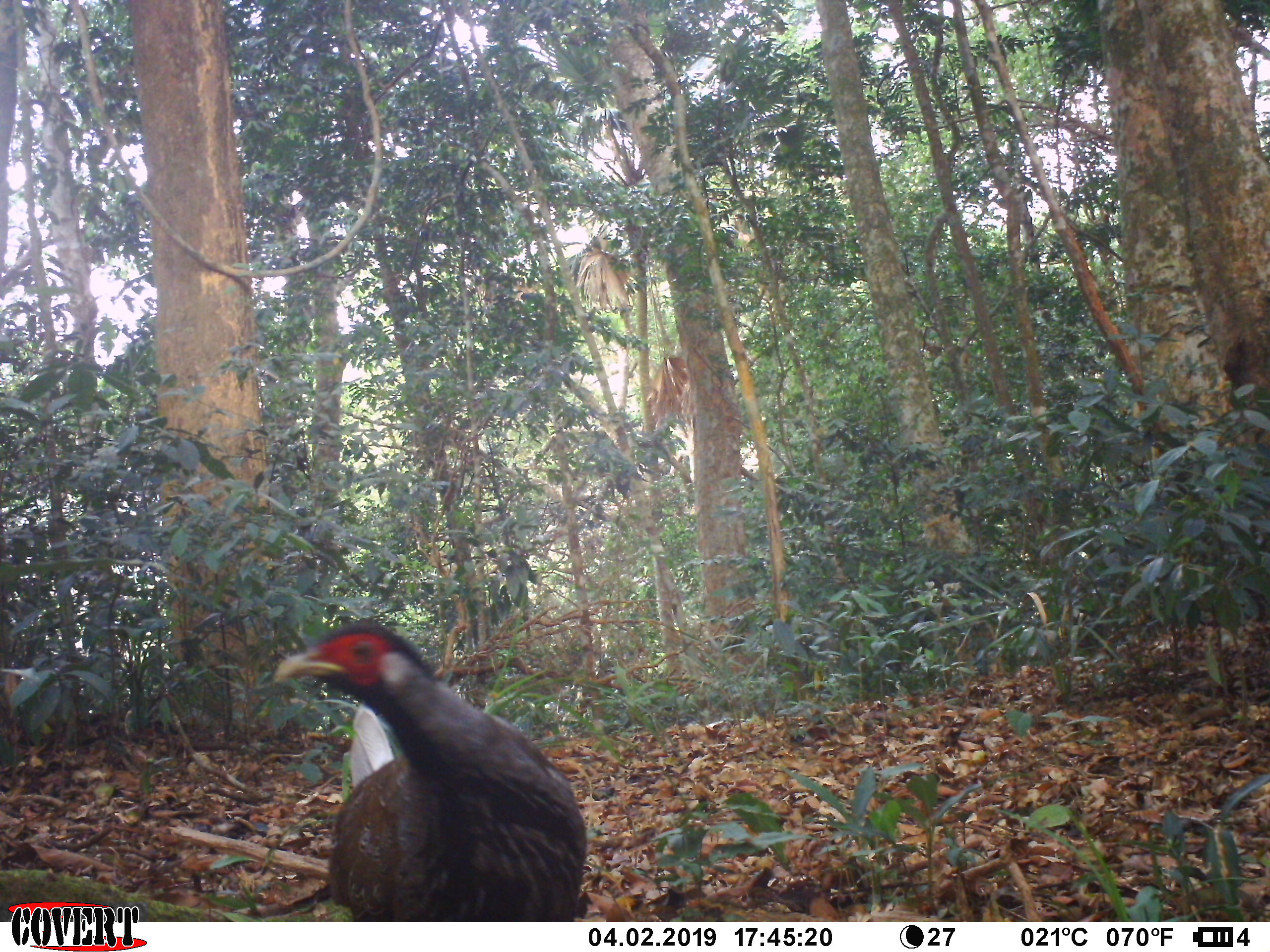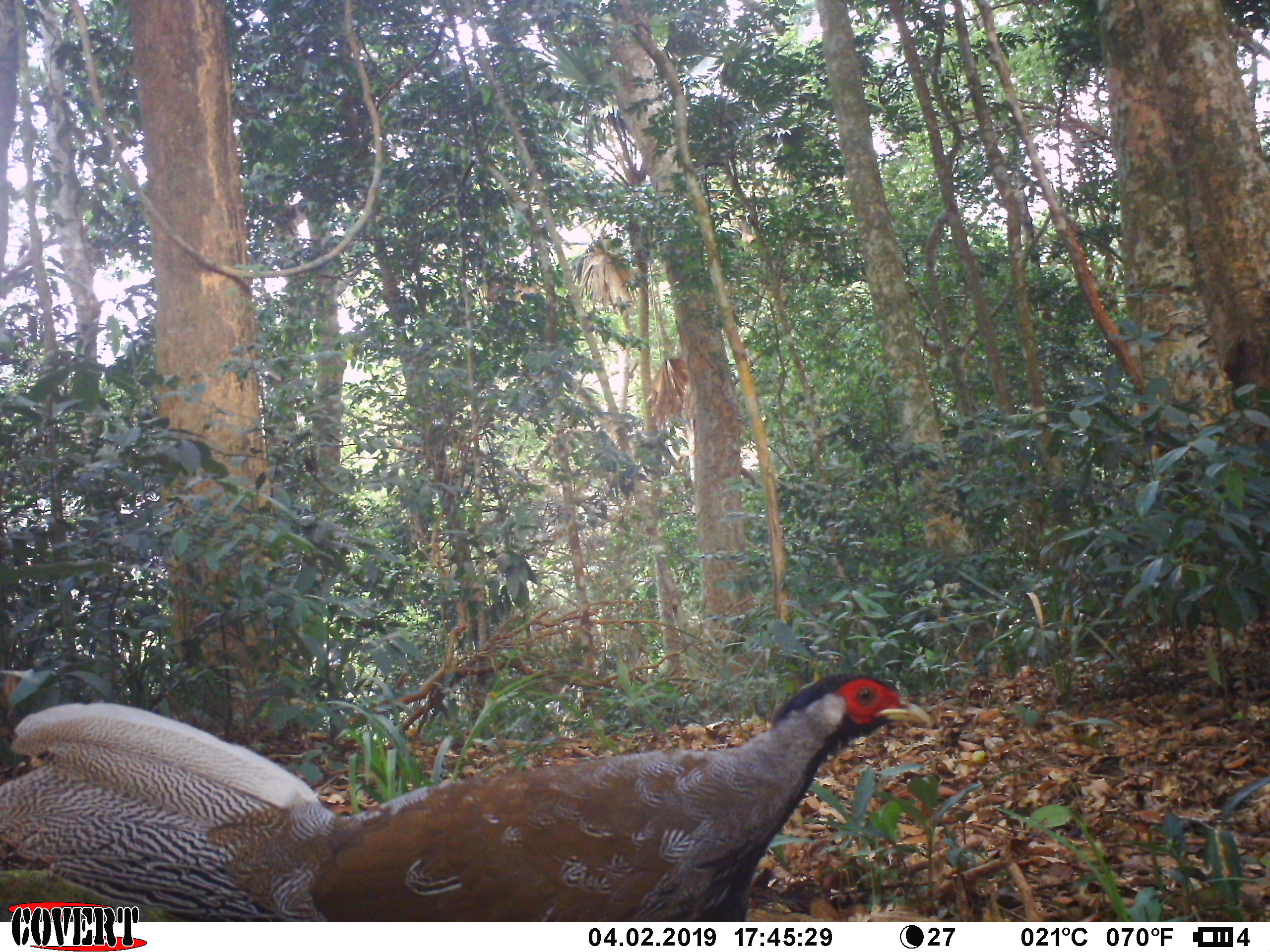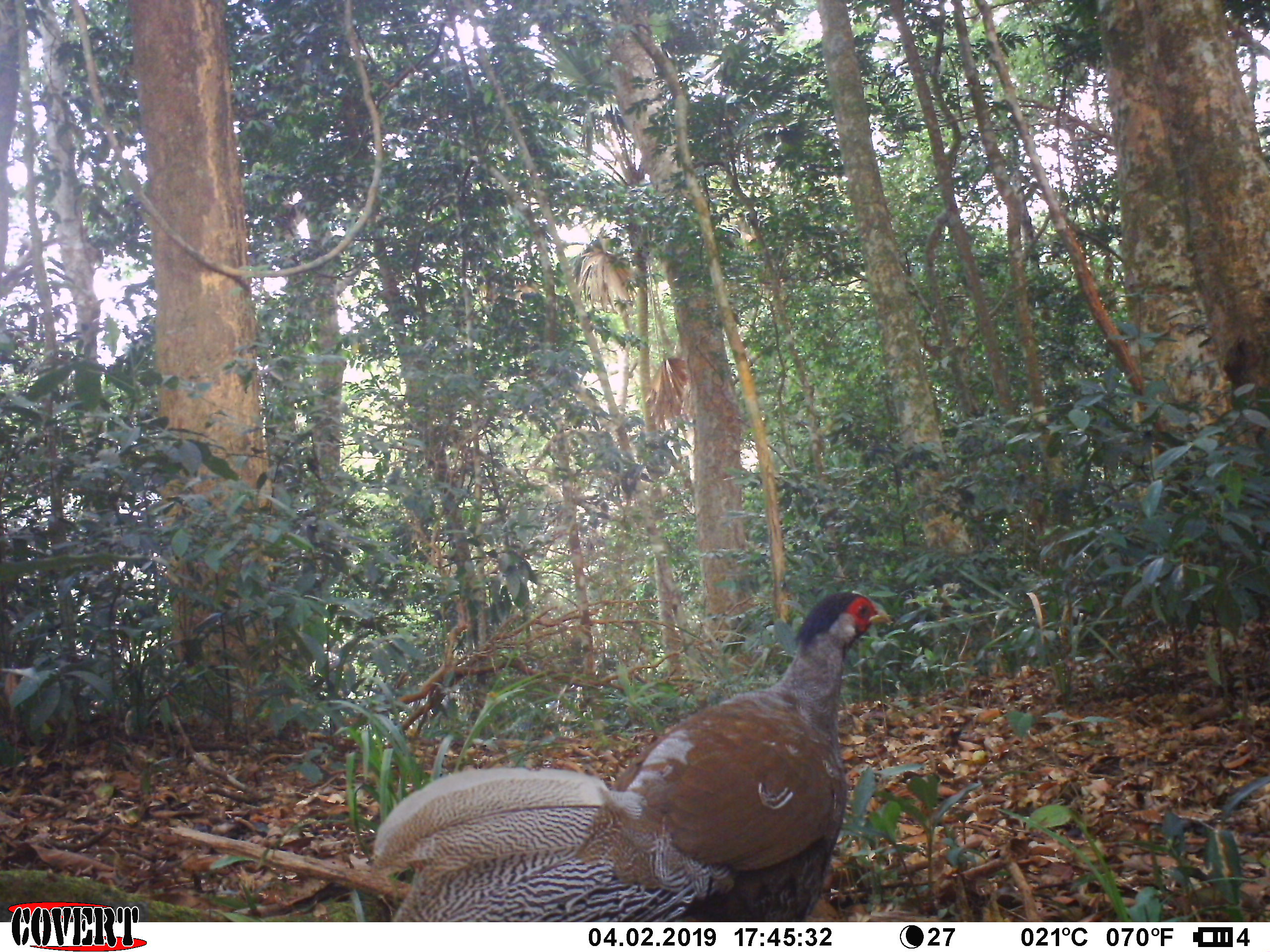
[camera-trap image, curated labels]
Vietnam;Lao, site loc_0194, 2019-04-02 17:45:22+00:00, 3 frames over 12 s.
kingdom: Animalia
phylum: Chordata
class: Aves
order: Galliformes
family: Phasianidae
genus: Lophura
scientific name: Lophura nycthemera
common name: silver pheasant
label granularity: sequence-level